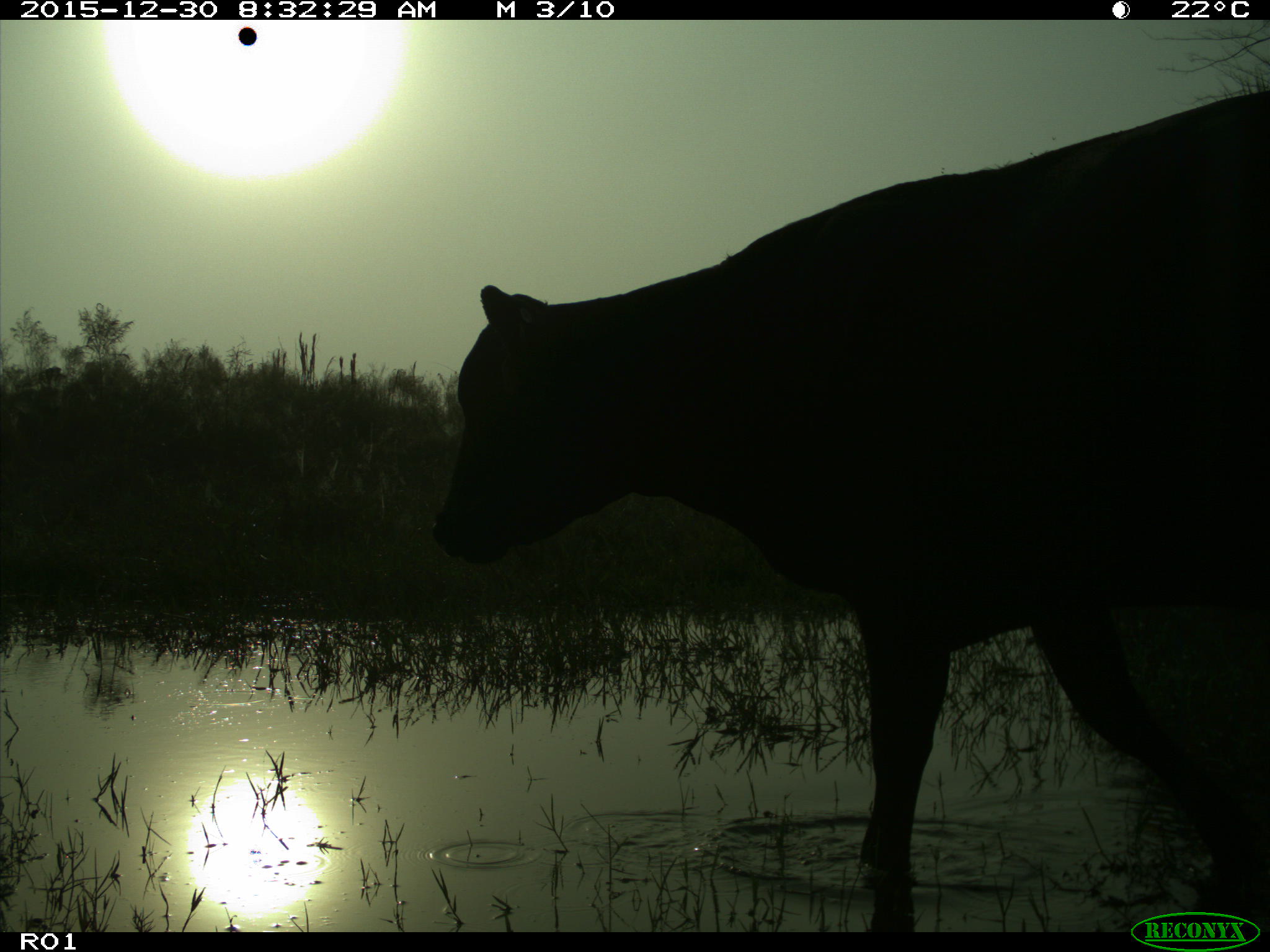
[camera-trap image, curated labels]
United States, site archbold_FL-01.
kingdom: Animalia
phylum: Chordata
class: Mammalia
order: Artiodactyla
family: Bovidae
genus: Bos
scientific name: Bos taurus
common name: domestic cow